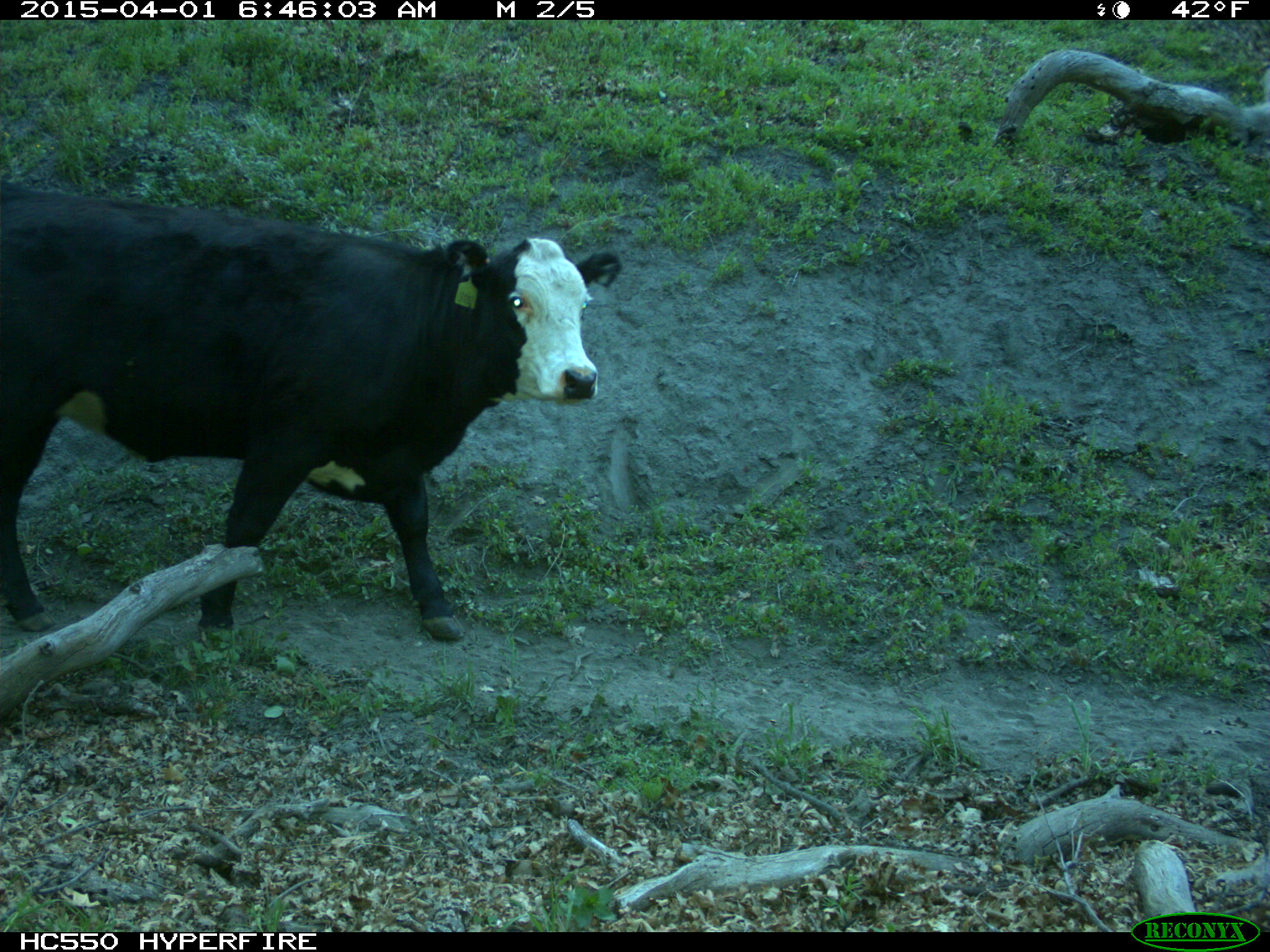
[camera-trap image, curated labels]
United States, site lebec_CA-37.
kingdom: Animalia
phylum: Chordata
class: Mammalia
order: Artiodactyla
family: Bovidae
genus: Bos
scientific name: Bos taurus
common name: domestic cow